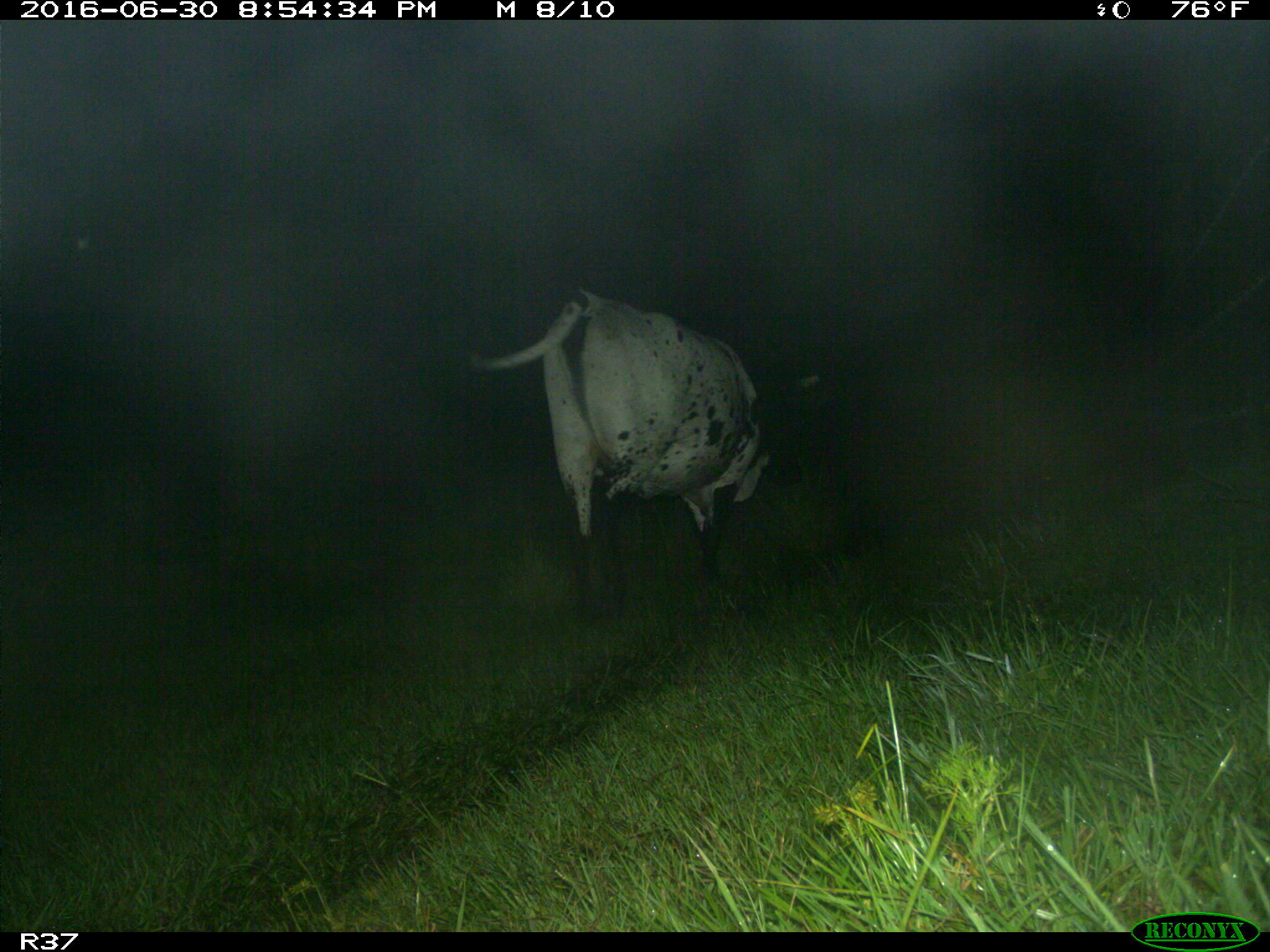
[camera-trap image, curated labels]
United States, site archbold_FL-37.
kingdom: Animalia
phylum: Chordata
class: Mammalia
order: Artiodactyla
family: Bovidae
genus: Bos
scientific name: Bos taurus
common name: domestic cow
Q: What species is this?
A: Bos taurus (domestic cow).